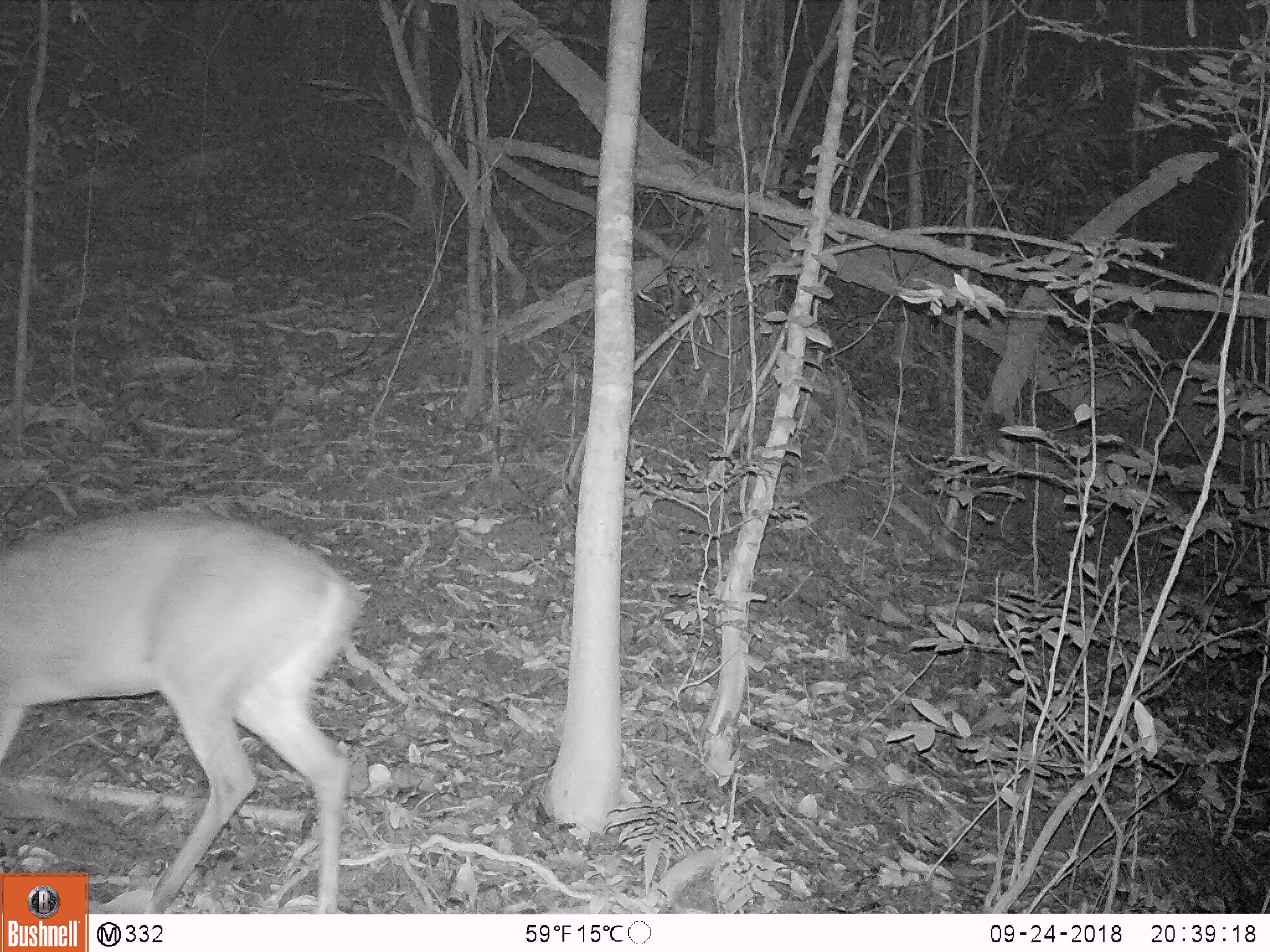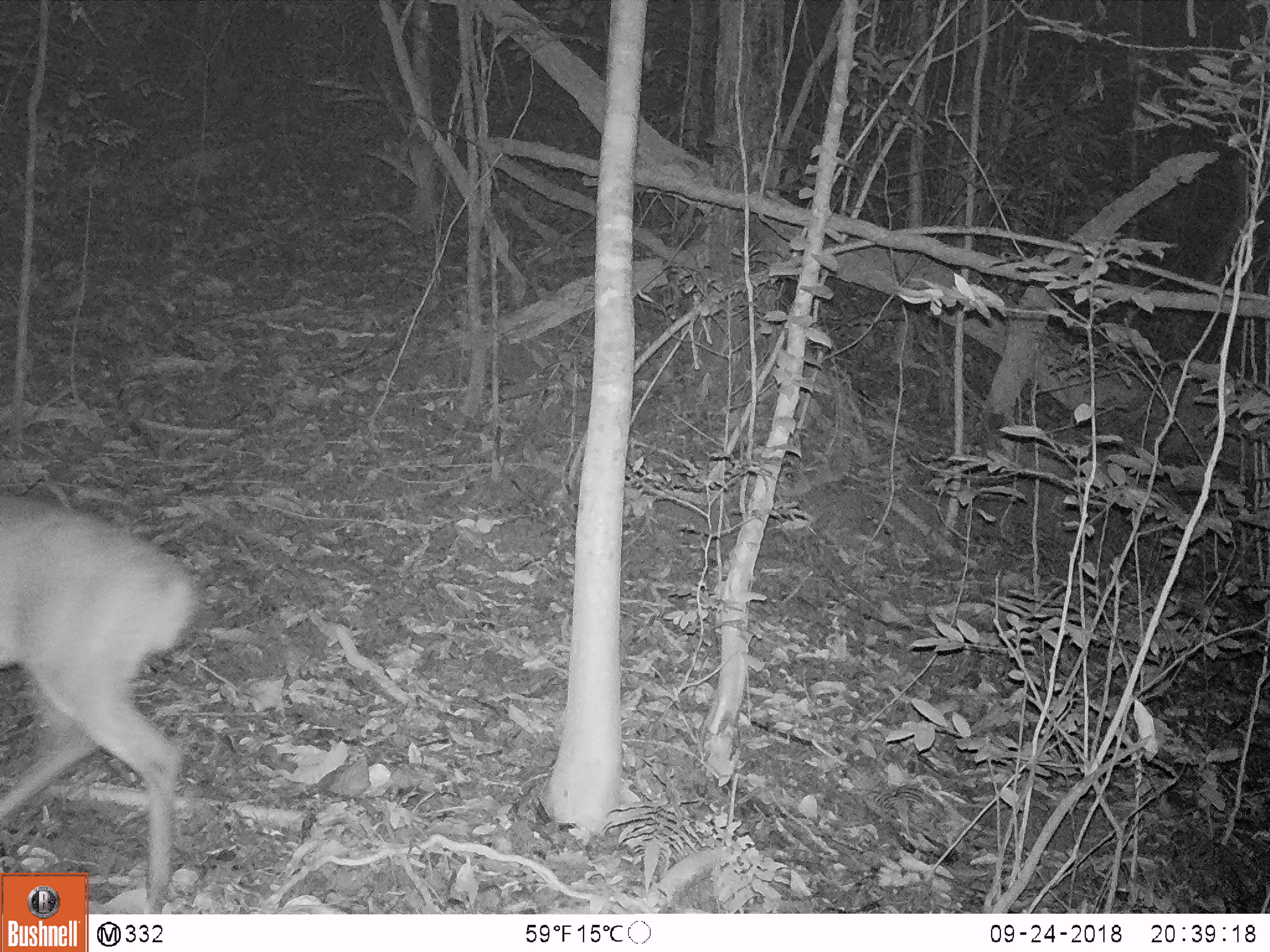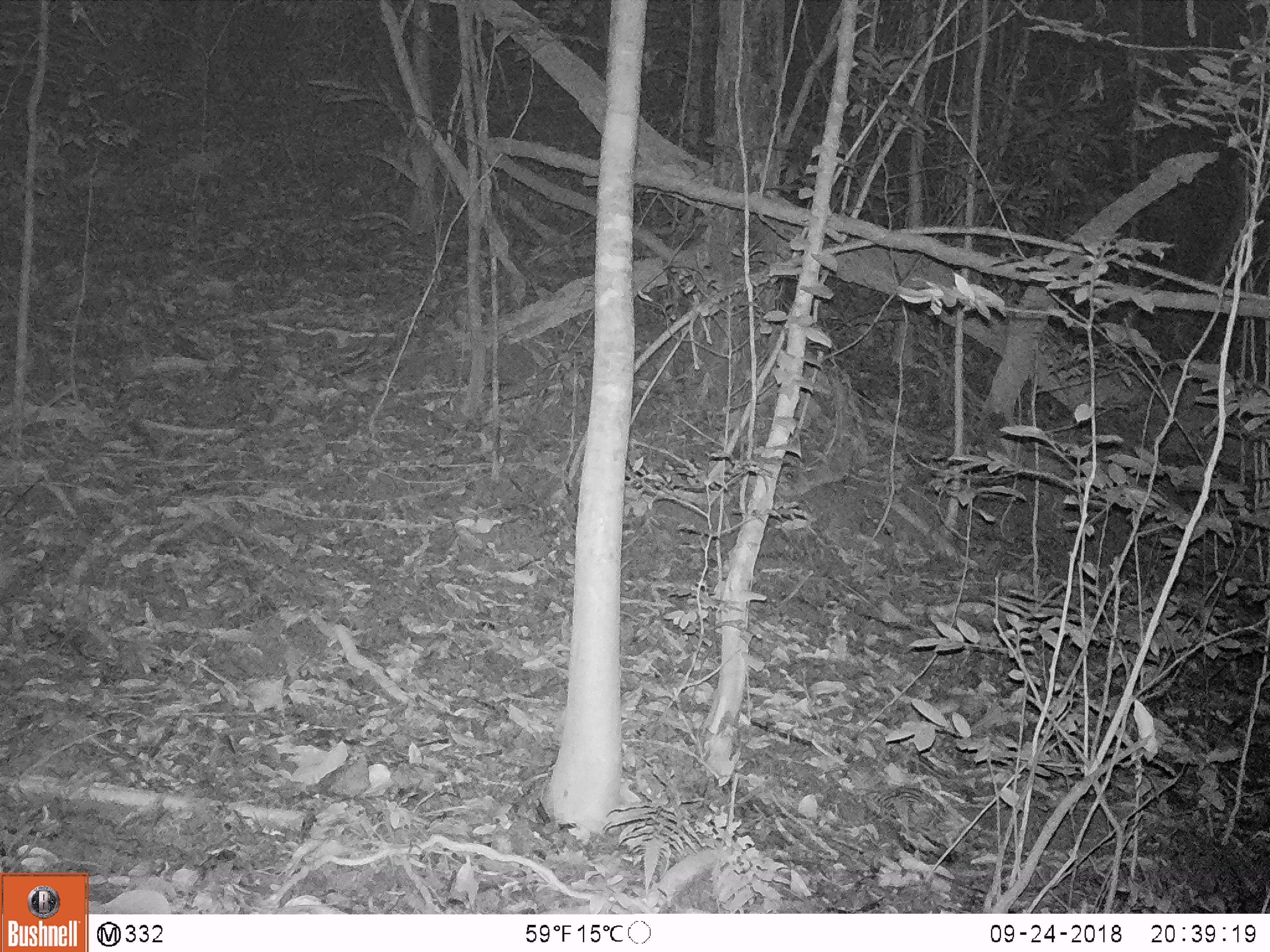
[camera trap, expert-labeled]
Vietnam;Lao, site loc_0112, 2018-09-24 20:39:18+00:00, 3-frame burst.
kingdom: Animalia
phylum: Chordata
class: Mammalia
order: Artiodactyla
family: Cervidae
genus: Muntiacus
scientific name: Muntiacus vuquangensis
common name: large-antlered muntjac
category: large antlered muntjac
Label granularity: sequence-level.